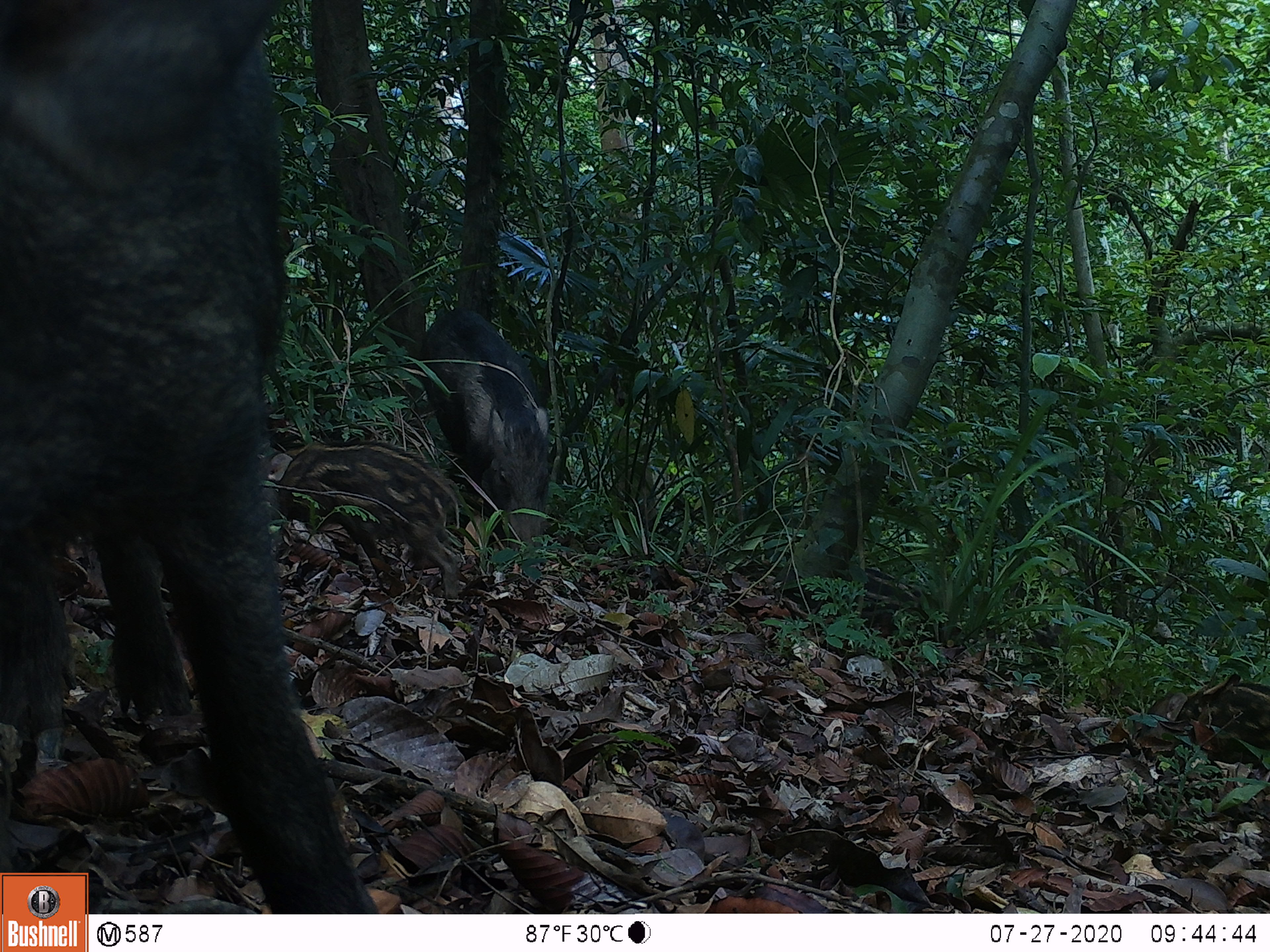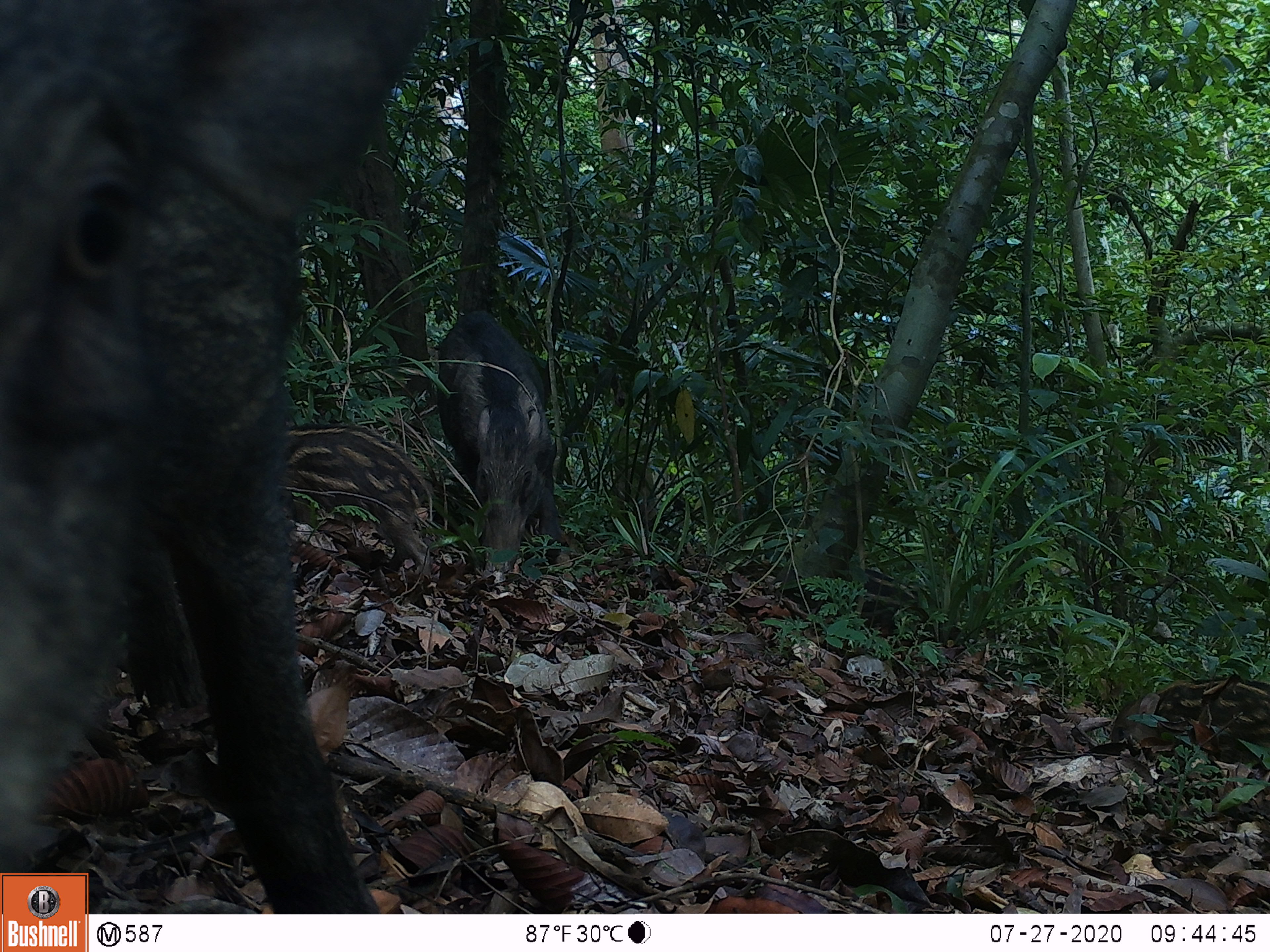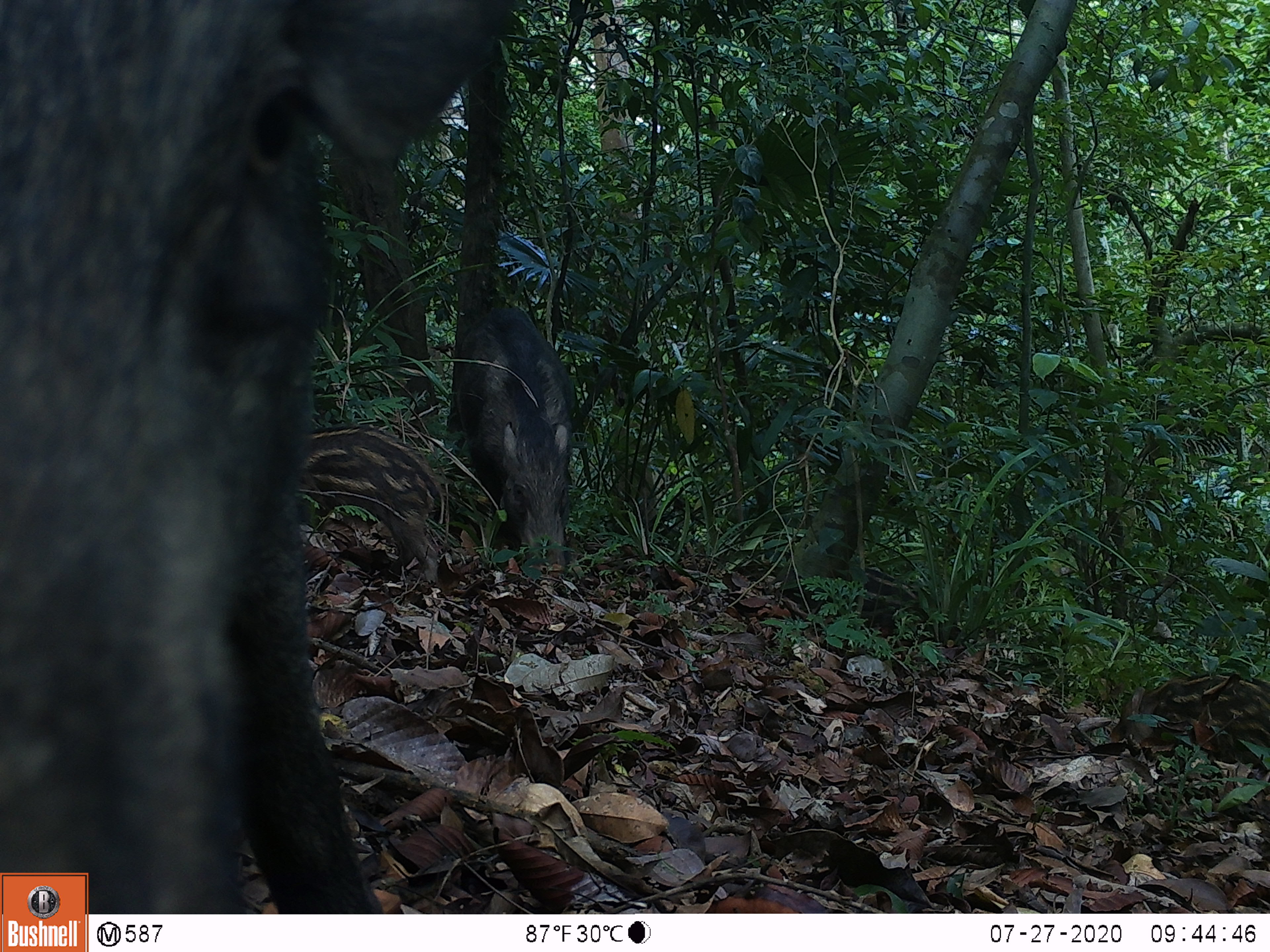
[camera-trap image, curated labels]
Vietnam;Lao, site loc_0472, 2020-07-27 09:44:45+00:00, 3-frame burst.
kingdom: Animalia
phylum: Chordata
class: Mammalia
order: Artiodactyla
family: Suidae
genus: Sus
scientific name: Sus scrofa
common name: eurasian wild pig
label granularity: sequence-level